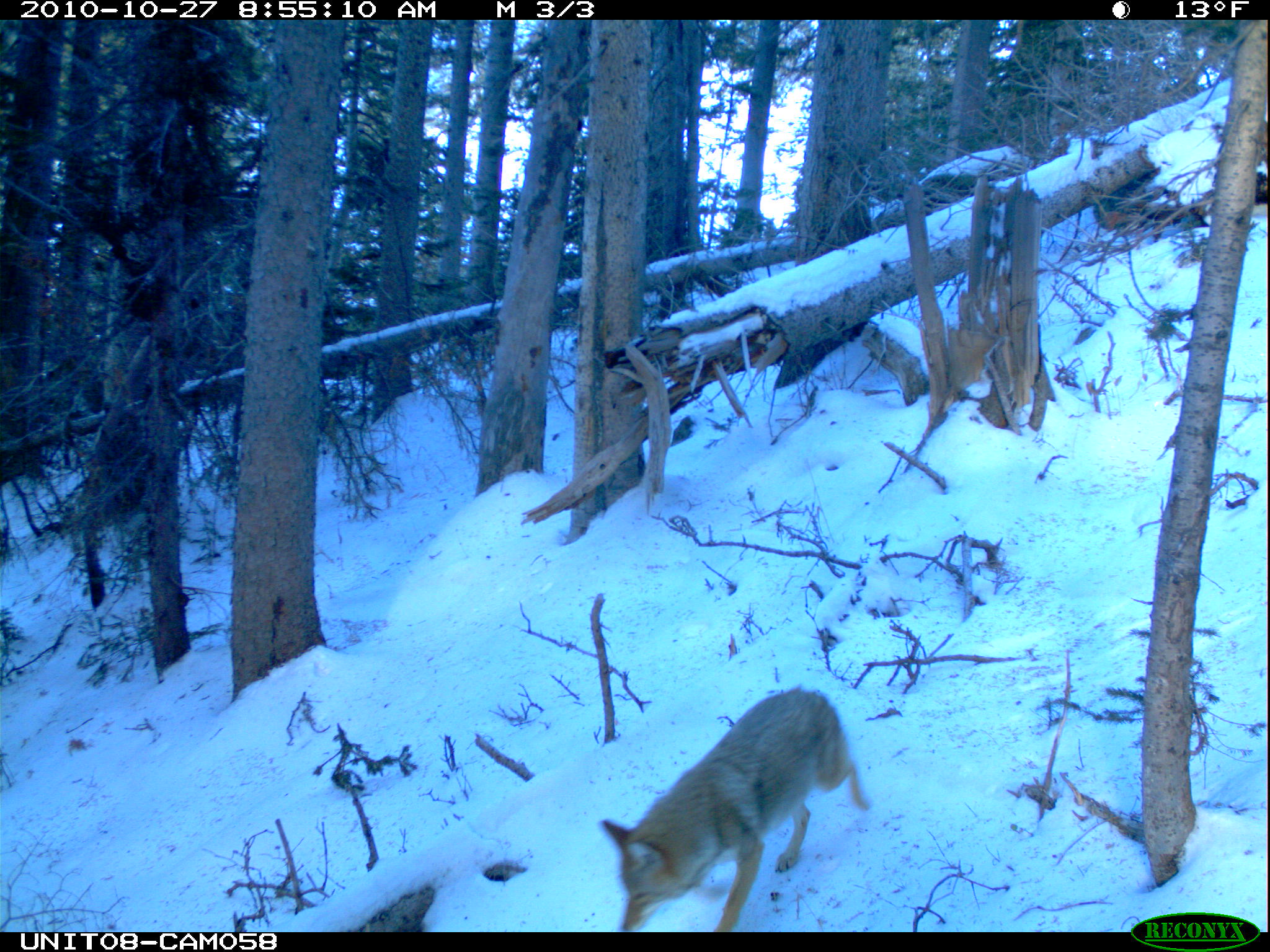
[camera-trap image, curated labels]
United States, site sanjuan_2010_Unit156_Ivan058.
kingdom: Animalia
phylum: Chordata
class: Mammalia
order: Carnivora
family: Canidae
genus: Canis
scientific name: Canis latrans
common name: coyote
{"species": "Canis latrans (coyote)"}